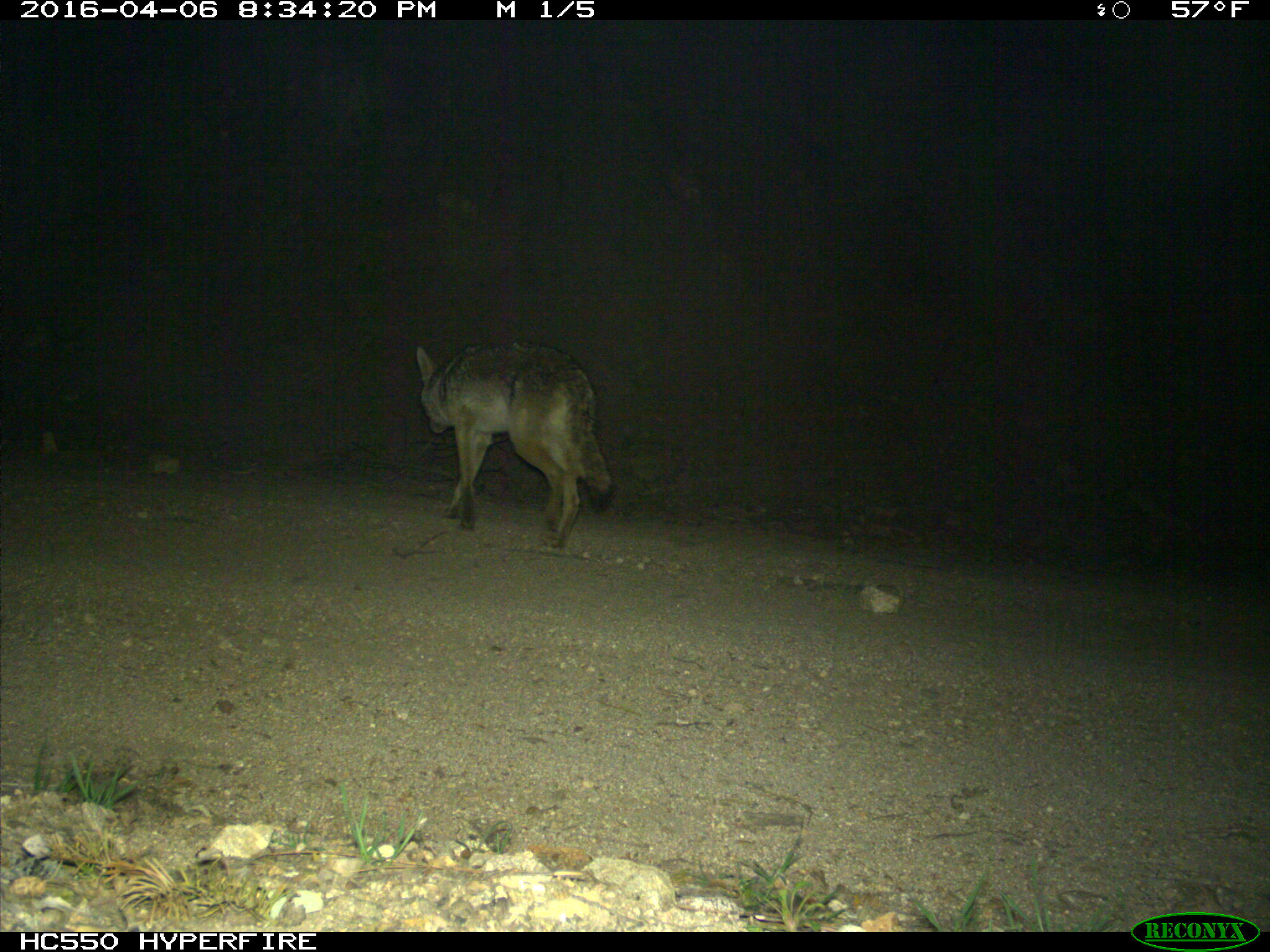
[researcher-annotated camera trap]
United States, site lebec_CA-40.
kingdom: Animalia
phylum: Chordata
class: Mammalia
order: Carnivora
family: Canidae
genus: Canis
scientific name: Canis latrans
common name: coyote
Canis latrans (coyote).